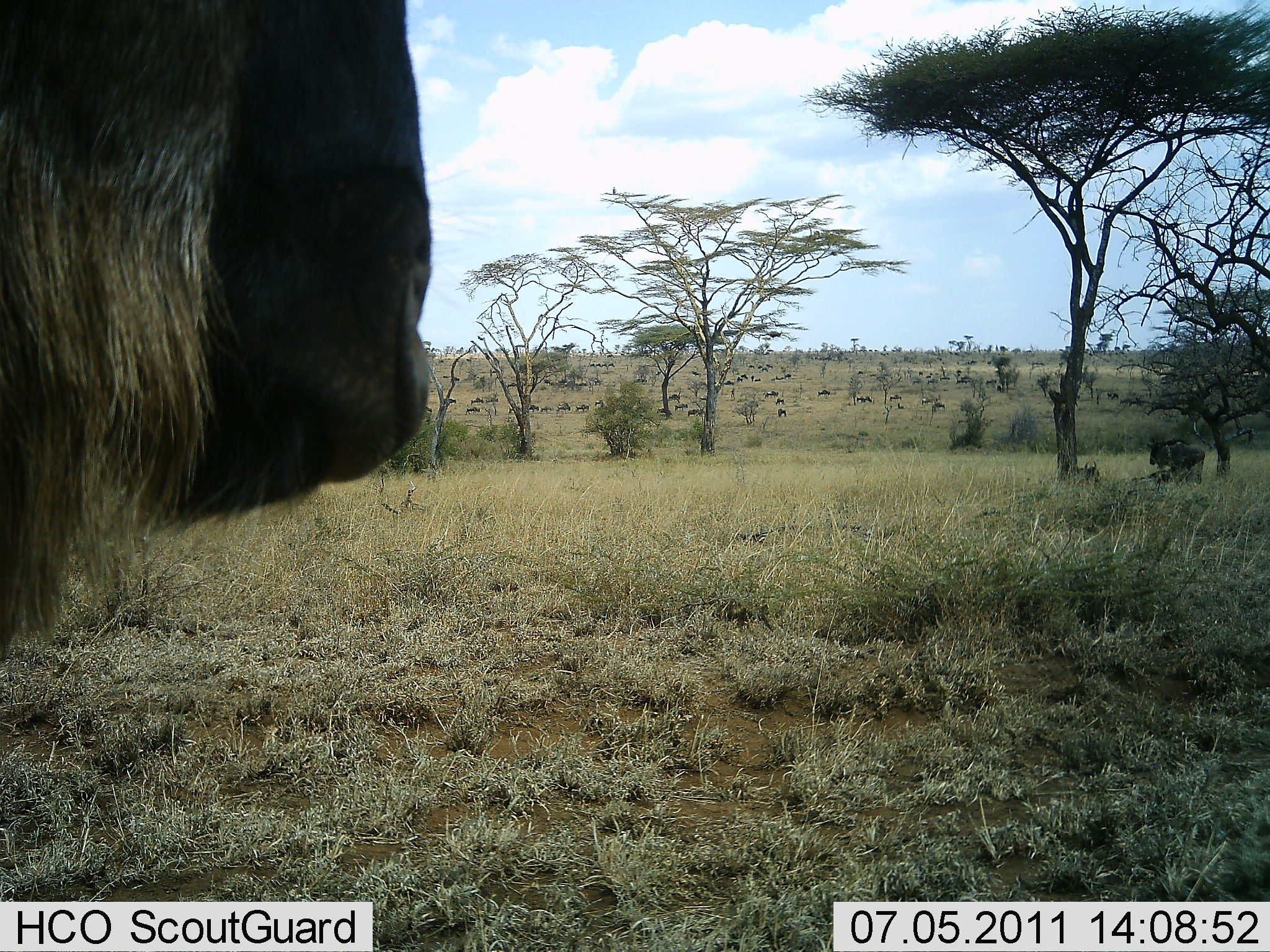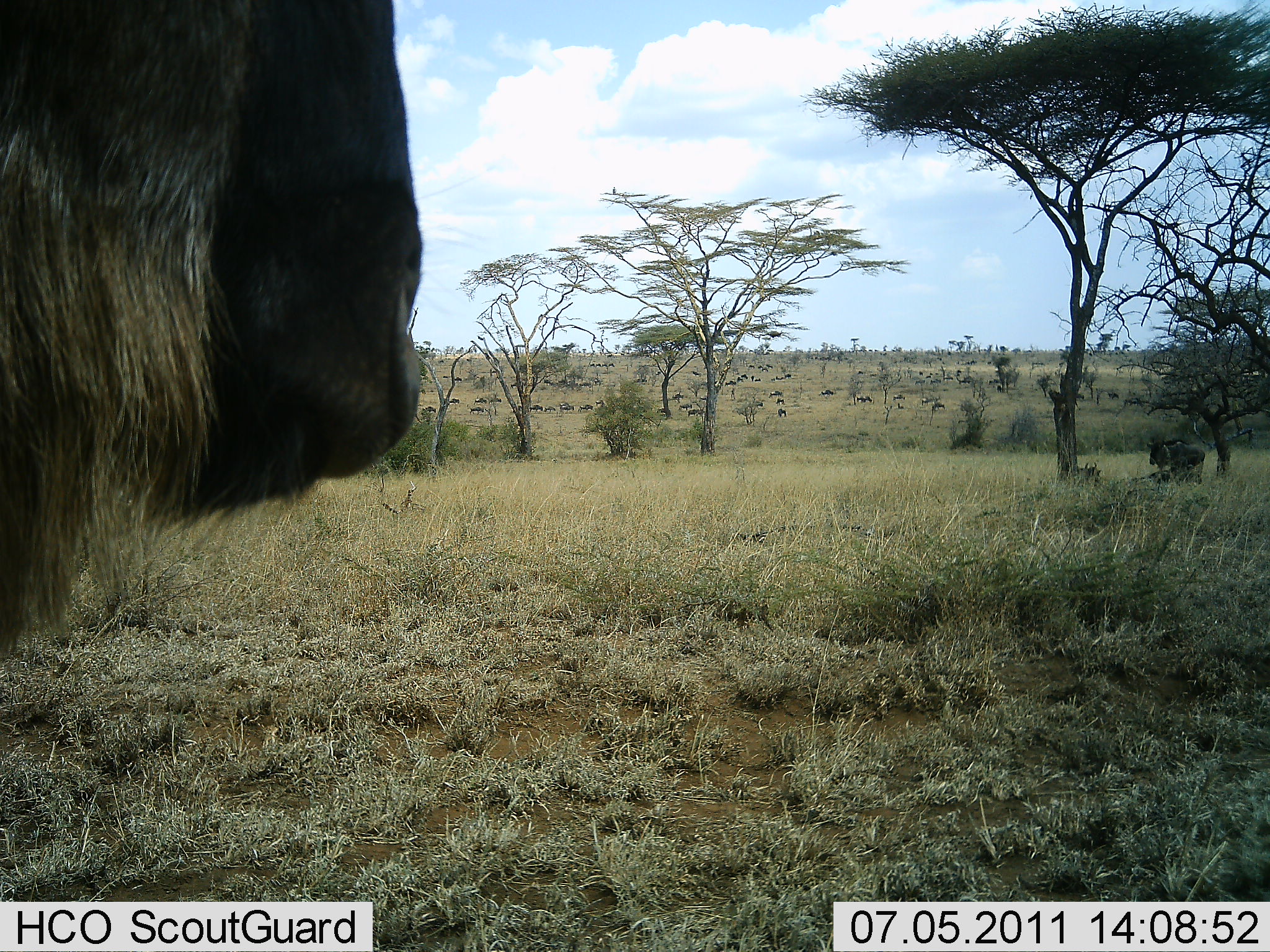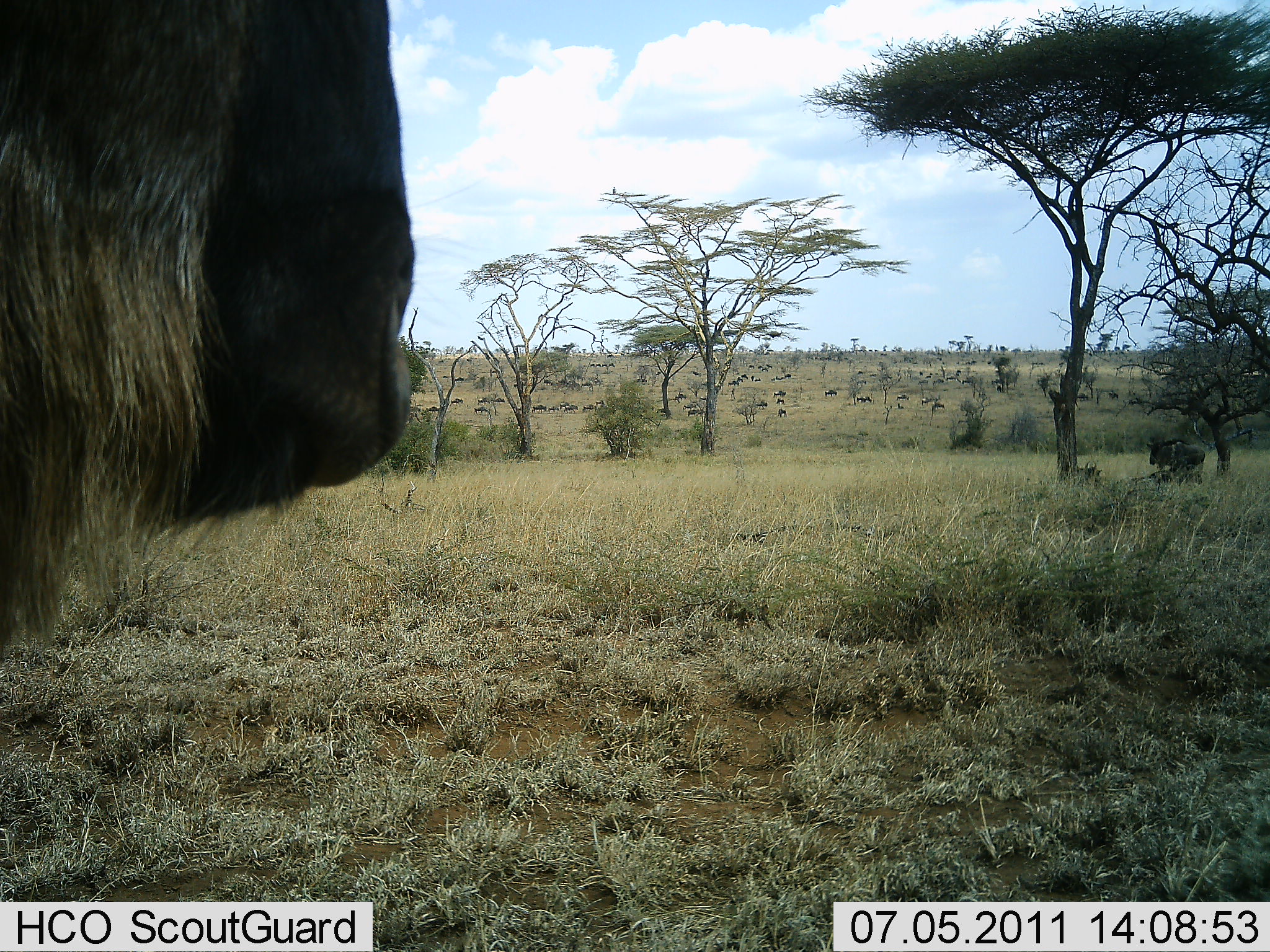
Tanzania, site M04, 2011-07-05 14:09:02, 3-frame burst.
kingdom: Animalia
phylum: Chordata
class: Mammalia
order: Artiodactyla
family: Bovidae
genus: Connochaetes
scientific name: Connochaetes taurinus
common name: blue wildebeest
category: wildebeest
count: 11-50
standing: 75%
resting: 25%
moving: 50%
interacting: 8%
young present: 0%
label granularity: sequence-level